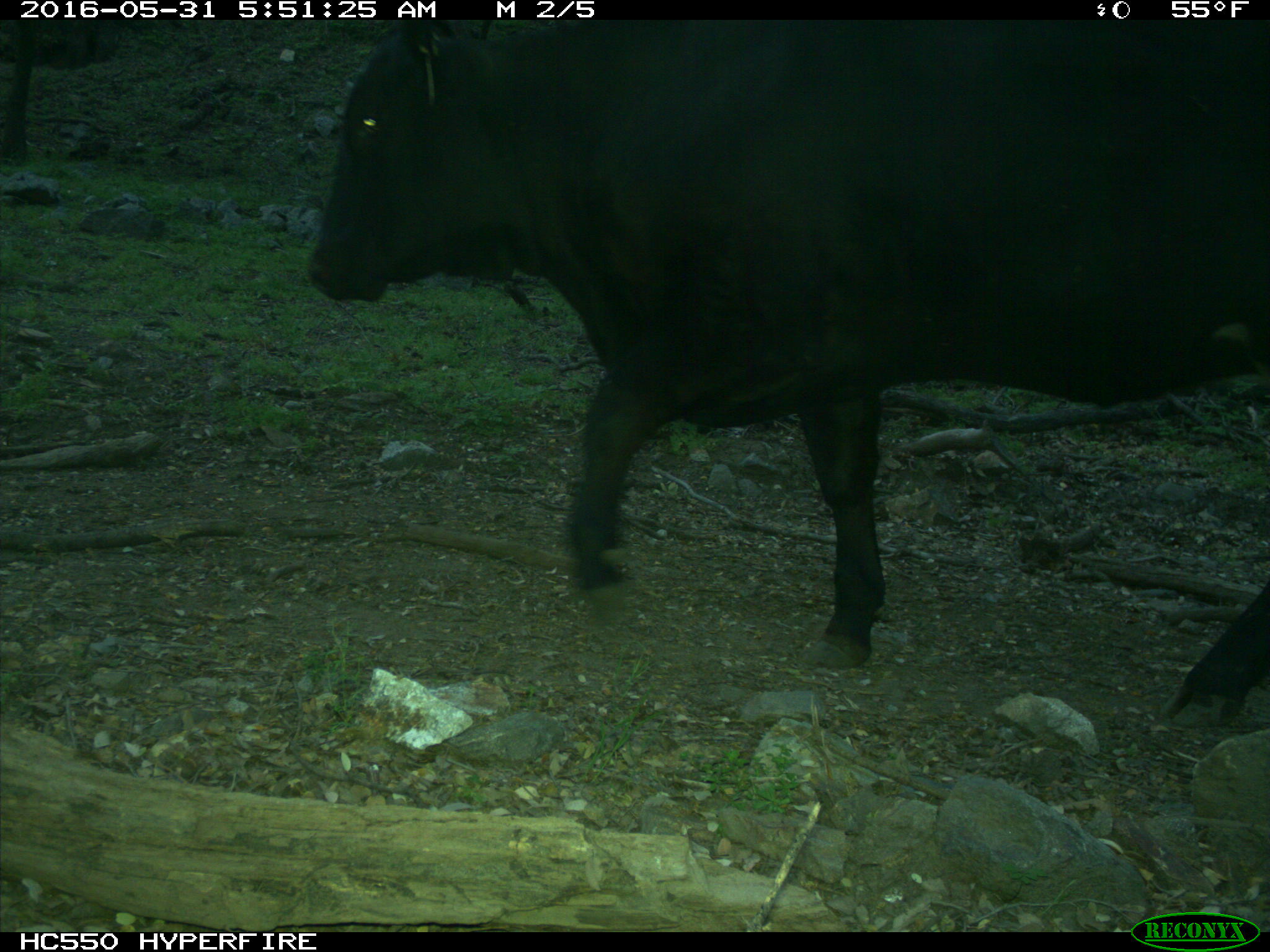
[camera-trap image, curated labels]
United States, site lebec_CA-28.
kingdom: Animalia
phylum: Chordata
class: Mammalia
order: Artiodactyla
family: Bovidae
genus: Bos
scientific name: Bos taurus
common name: domestic cow